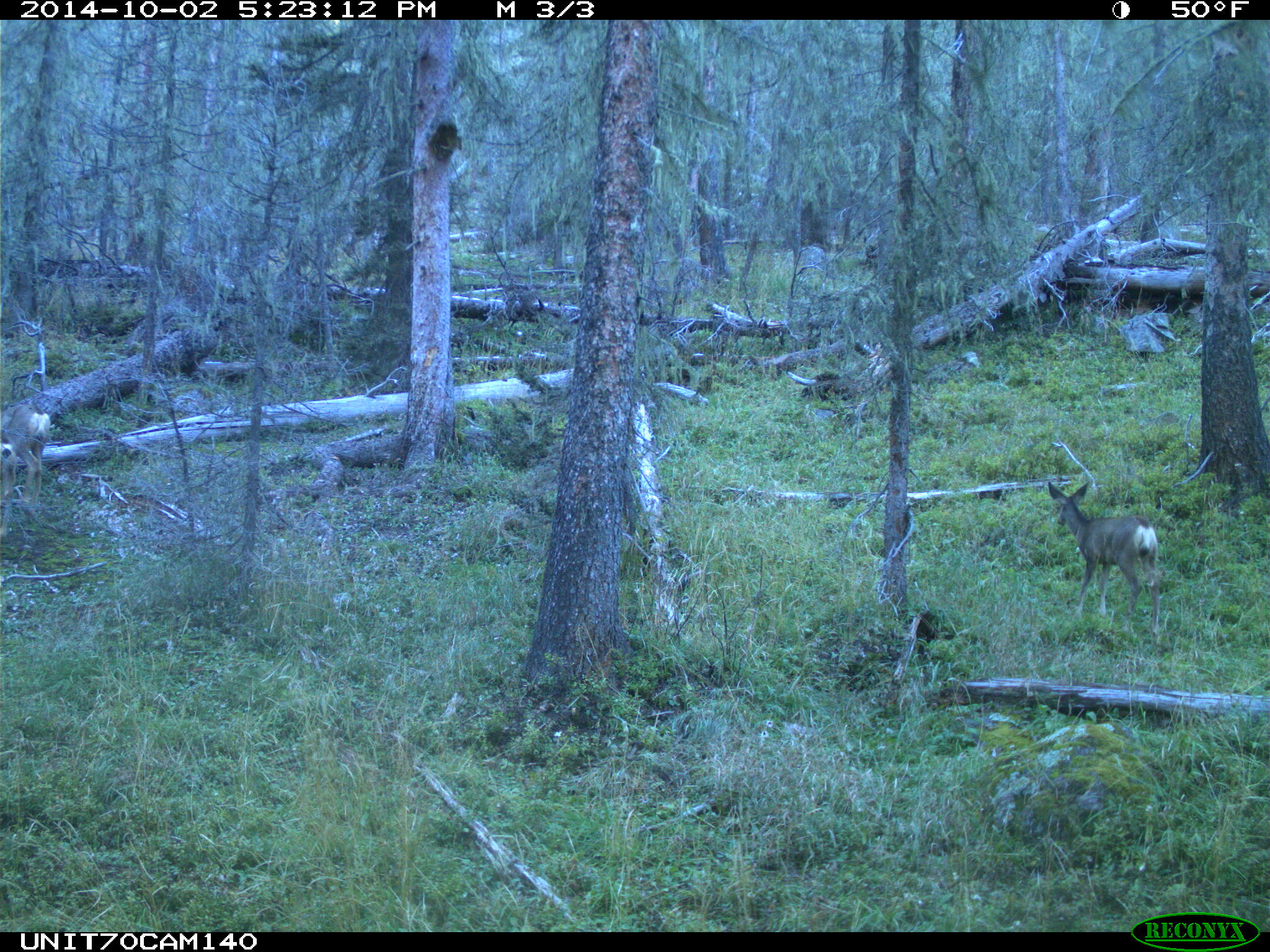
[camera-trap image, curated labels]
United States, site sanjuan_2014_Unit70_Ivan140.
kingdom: Animalia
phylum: Chordata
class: Mammalia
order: Artiodactyla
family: Cervidae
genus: Odocoileus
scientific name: Odocoileus hemionus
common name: mule deer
Odocoileus hemionus (mule deer).